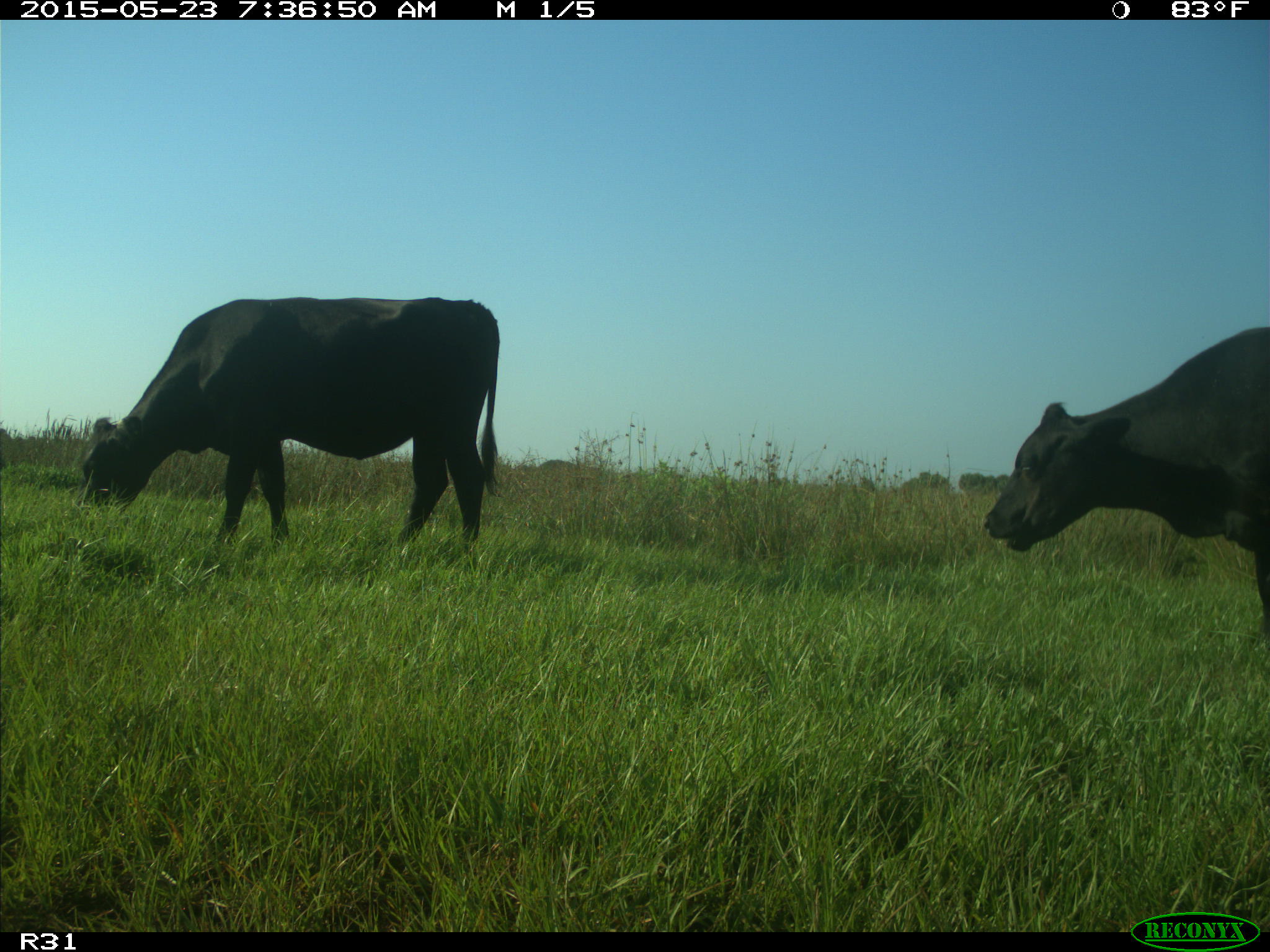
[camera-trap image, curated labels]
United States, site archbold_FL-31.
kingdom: Animalia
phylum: Chordata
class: Mammalia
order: Artiodactyla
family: Bovidae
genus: Bos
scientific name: Bos taurus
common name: domestic cow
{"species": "Bos taurus (domestic cow)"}